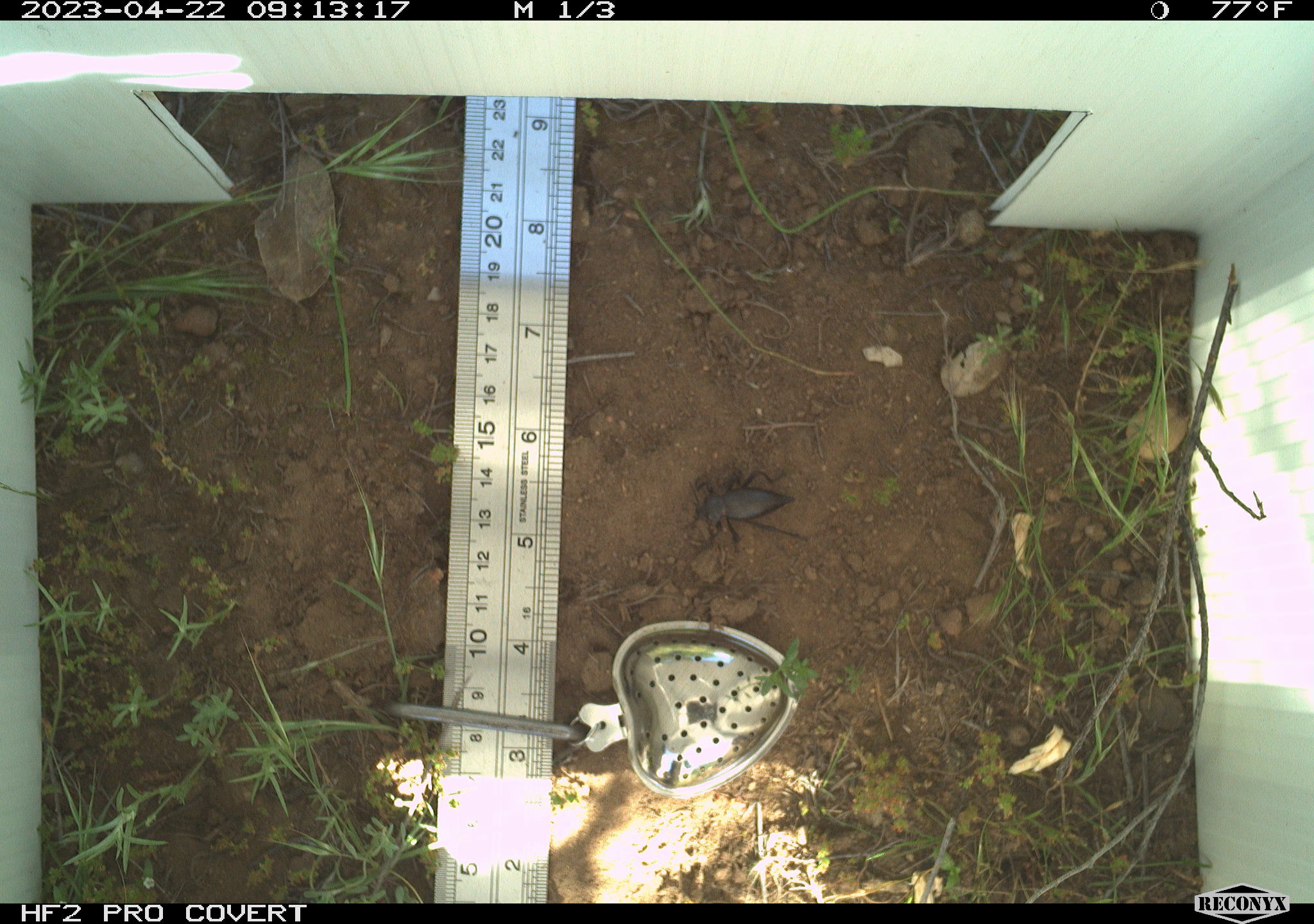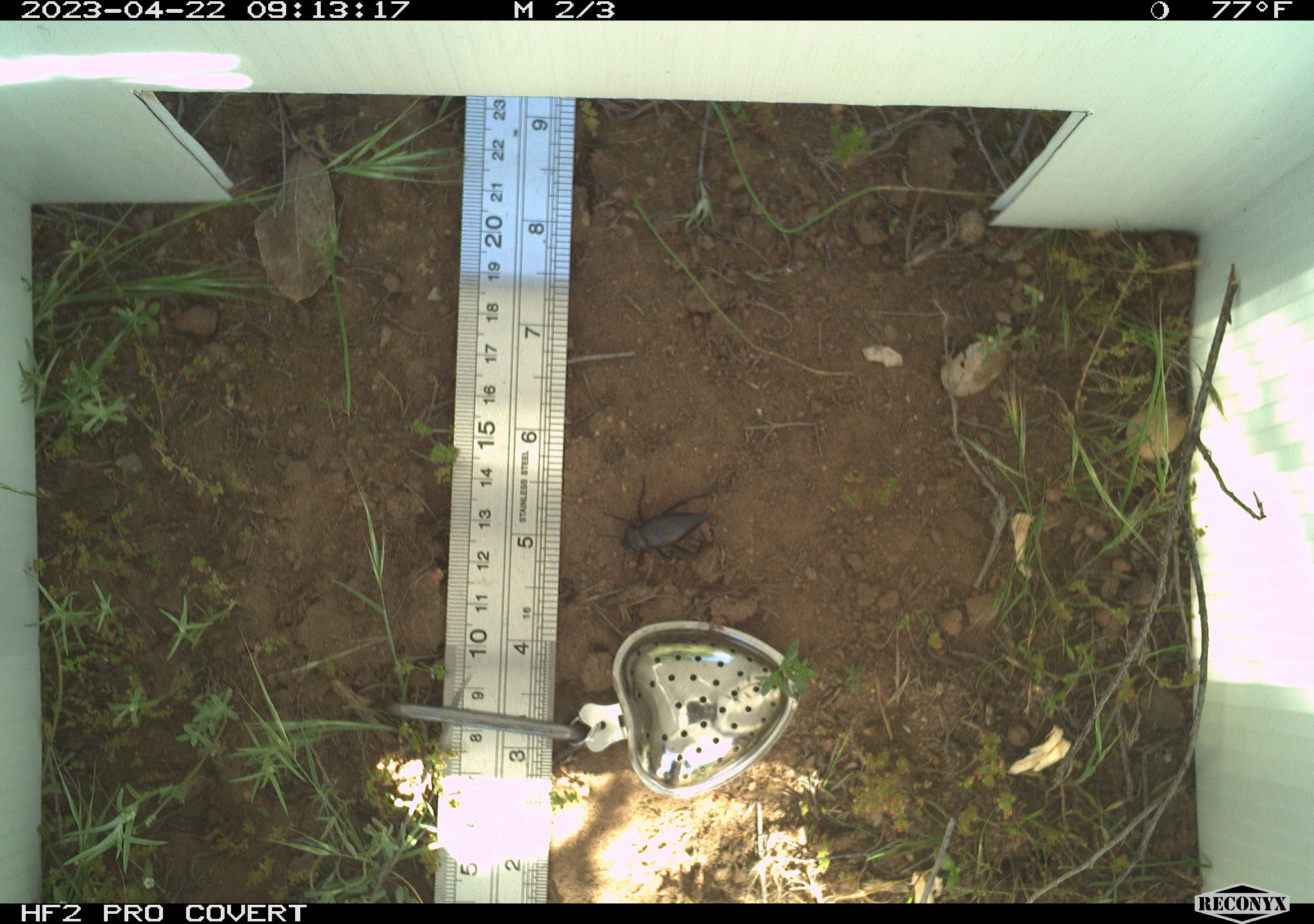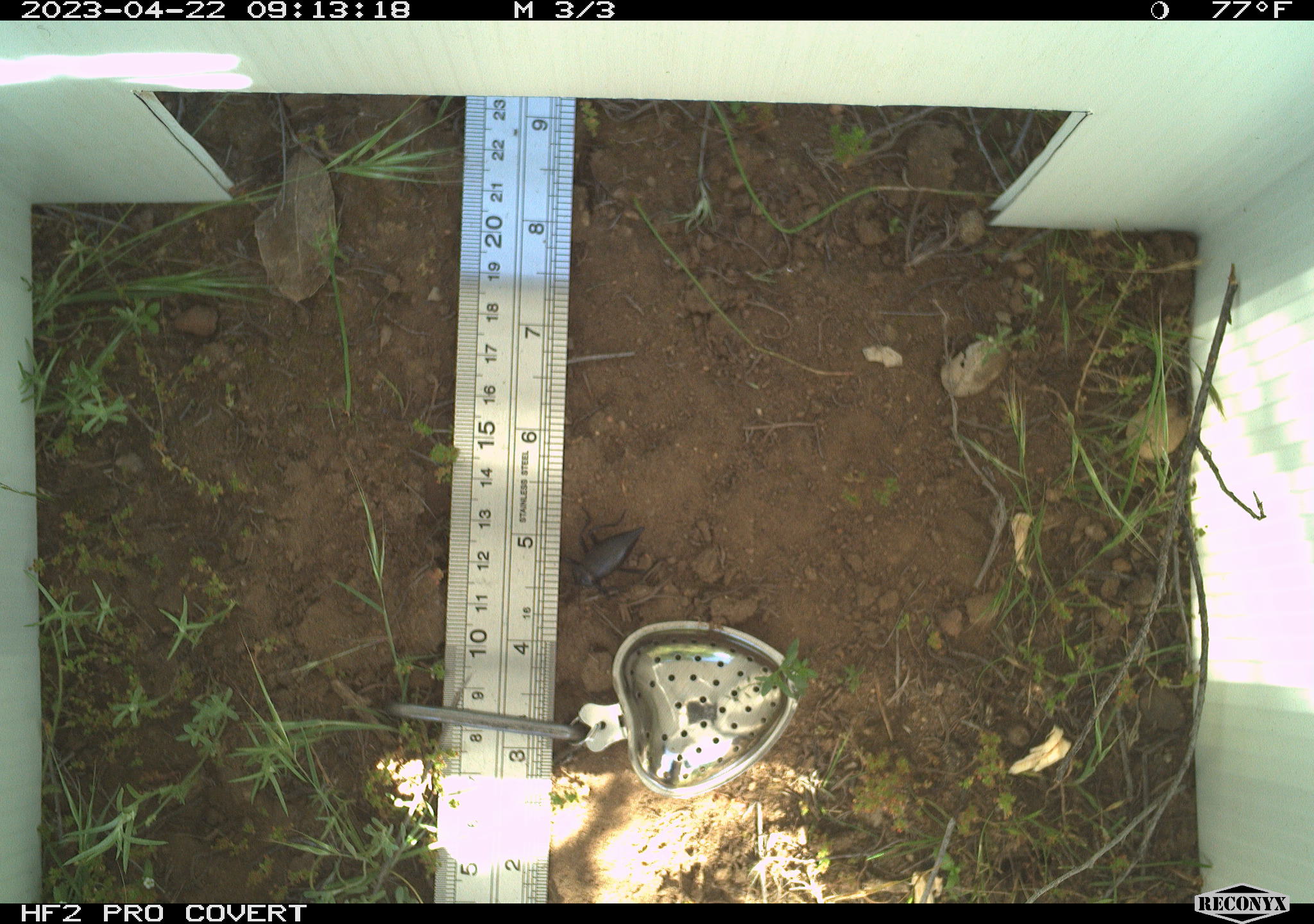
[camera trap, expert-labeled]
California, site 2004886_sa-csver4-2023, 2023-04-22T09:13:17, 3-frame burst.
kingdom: Animalia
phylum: Arthropoda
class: Insecta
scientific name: Insecta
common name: insect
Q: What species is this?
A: Insect (Insecta).